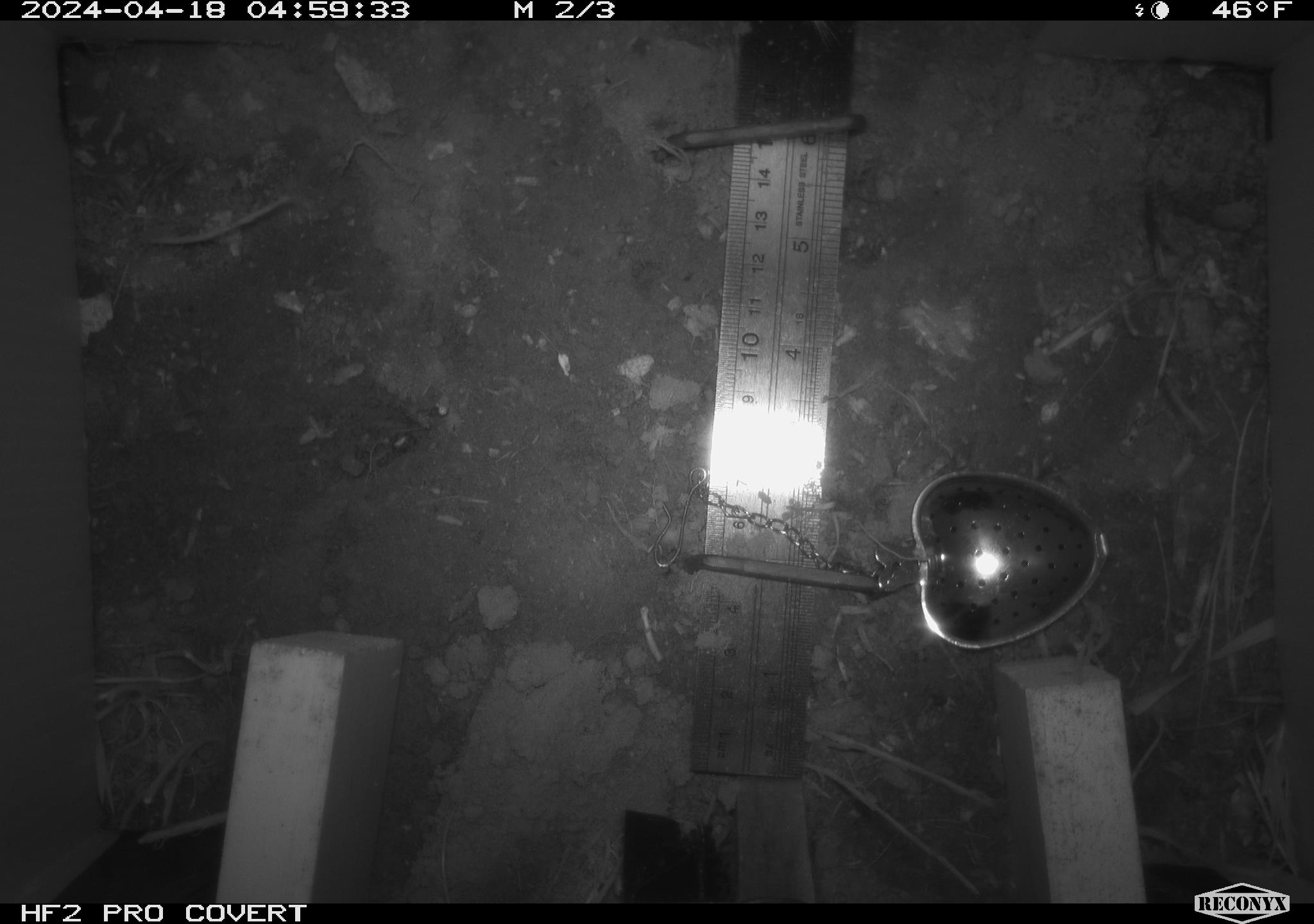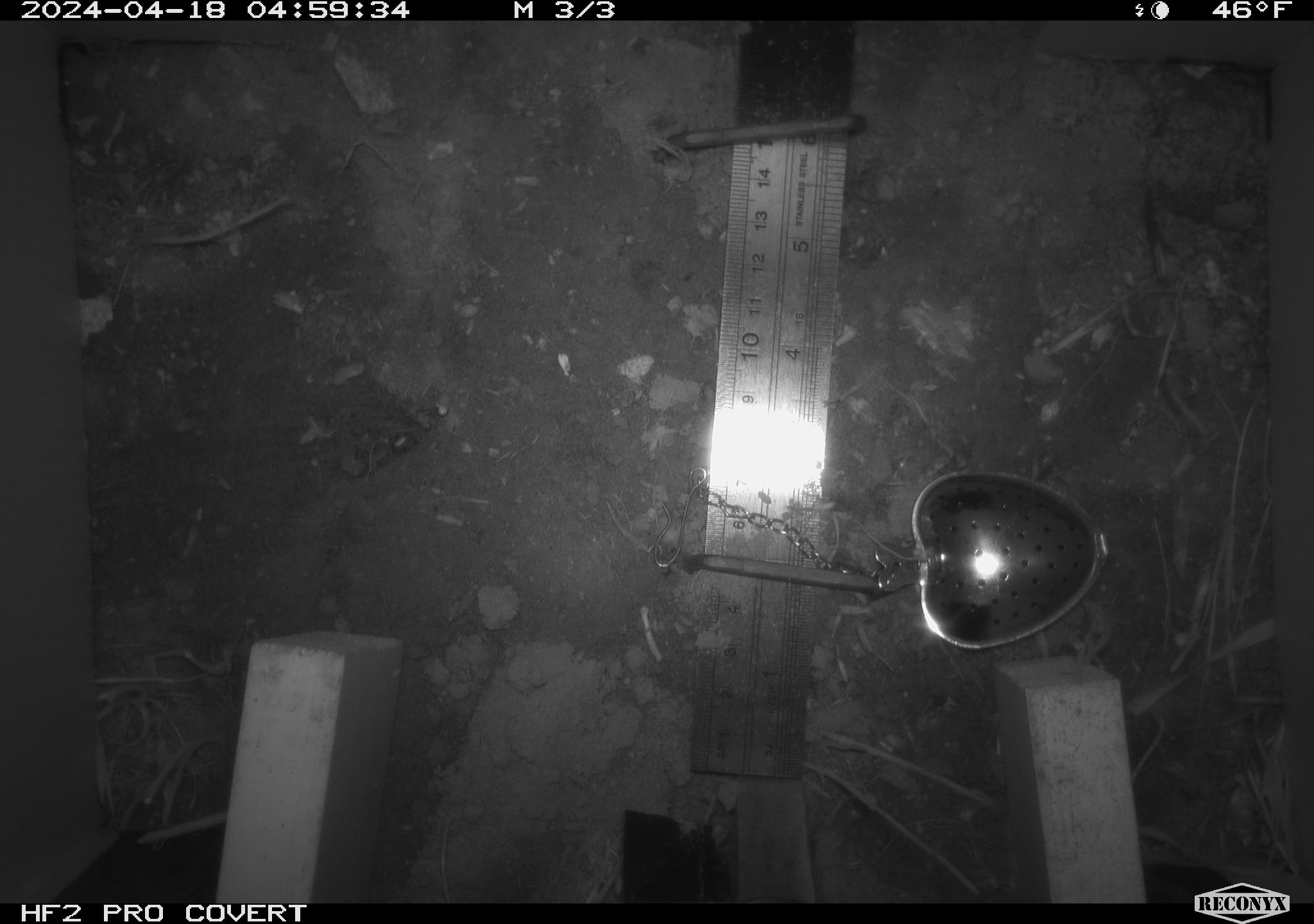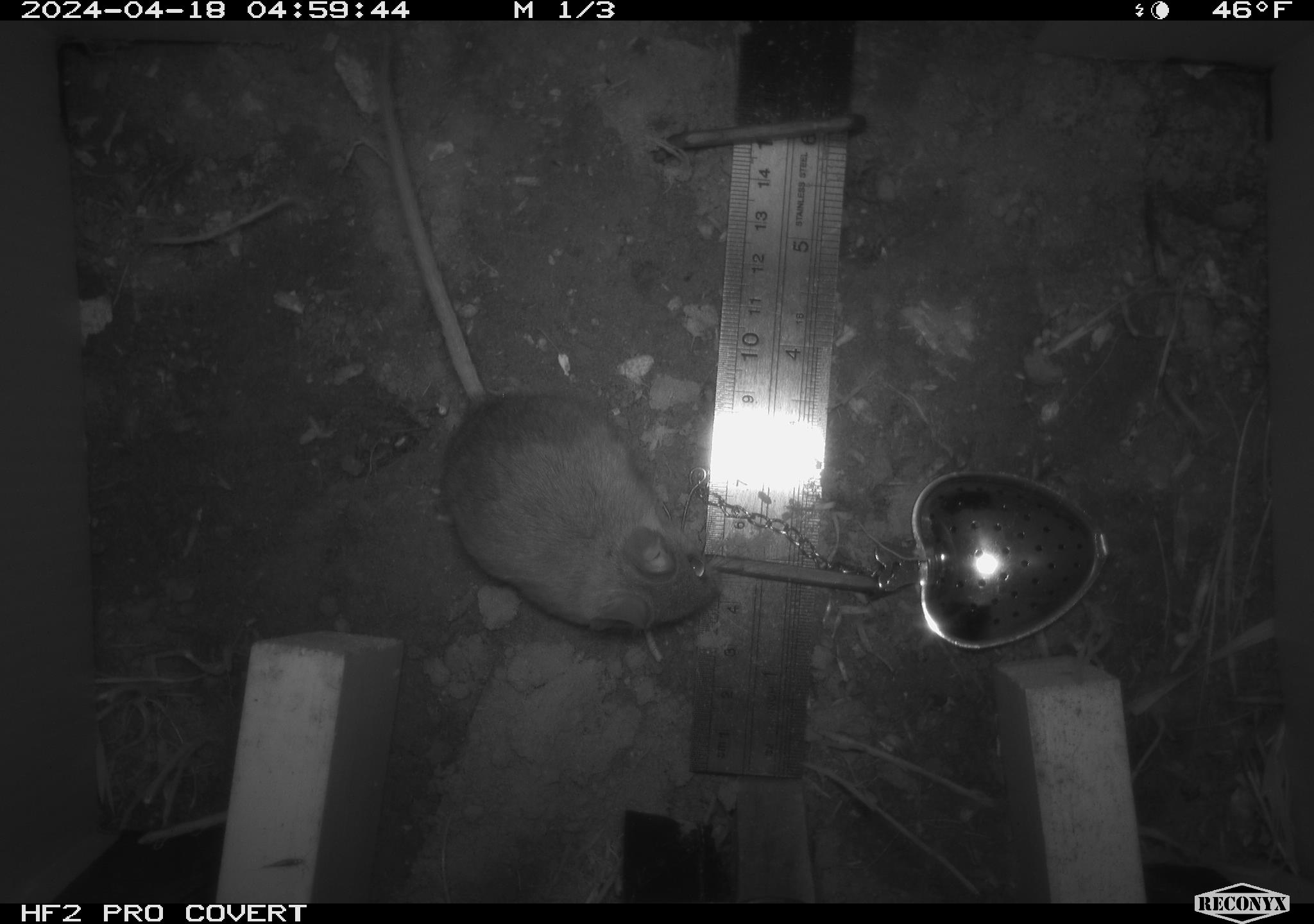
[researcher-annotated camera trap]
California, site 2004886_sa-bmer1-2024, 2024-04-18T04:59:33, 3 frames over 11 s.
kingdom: Animalia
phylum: Chordata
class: Mammalia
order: Rodentia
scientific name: Rodentia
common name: mouse species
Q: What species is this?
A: Mouse species (Rodentia).